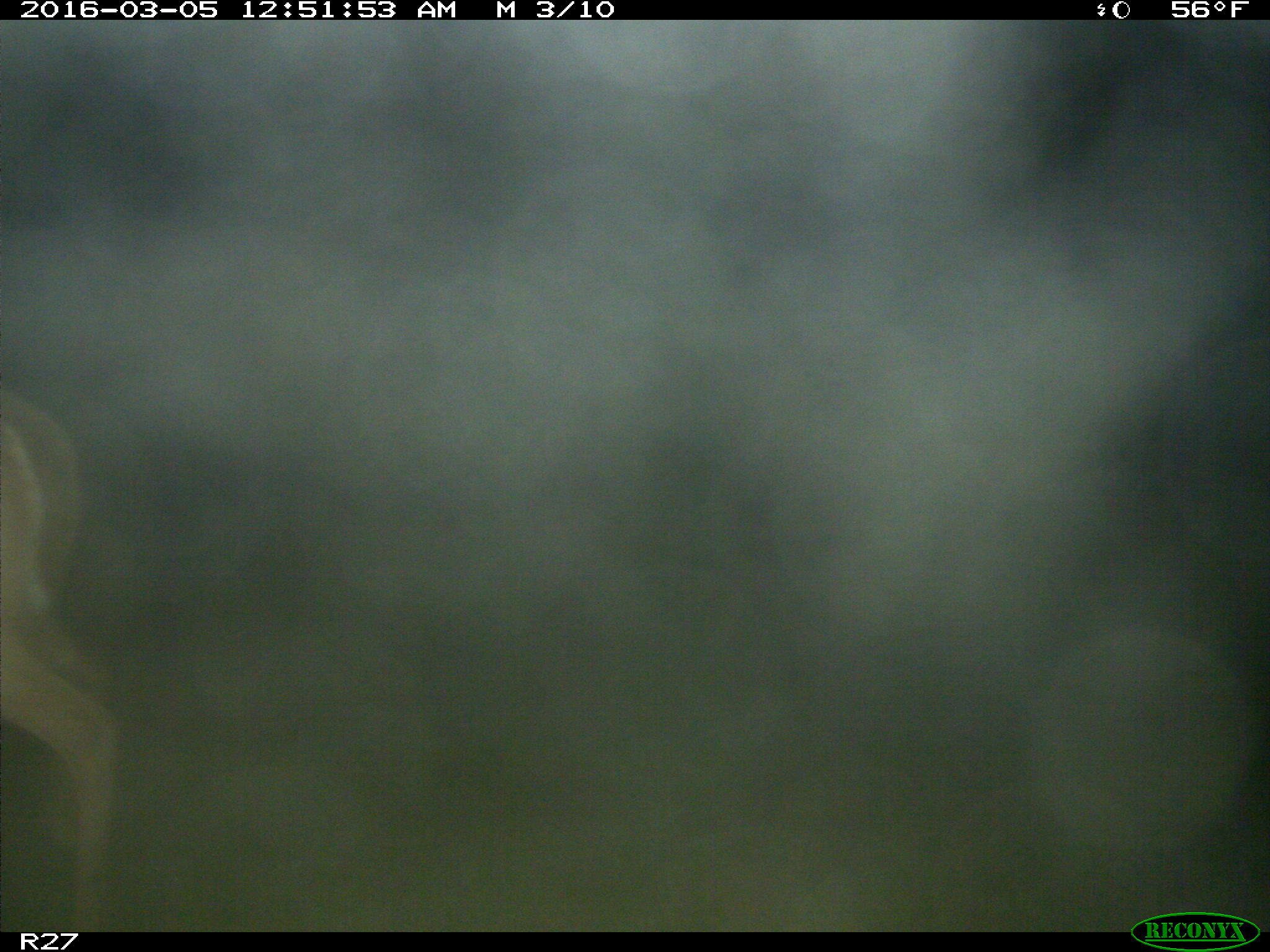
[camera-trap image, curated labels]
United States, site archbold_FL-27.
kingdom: Animalia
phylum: Chordata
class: Mammalia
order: Artiodactyla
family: Cervidae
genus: Odocoileus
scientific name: Odocoileus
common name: deer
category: unidentified deer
Unidentified deer (deer) (Odocoileus).